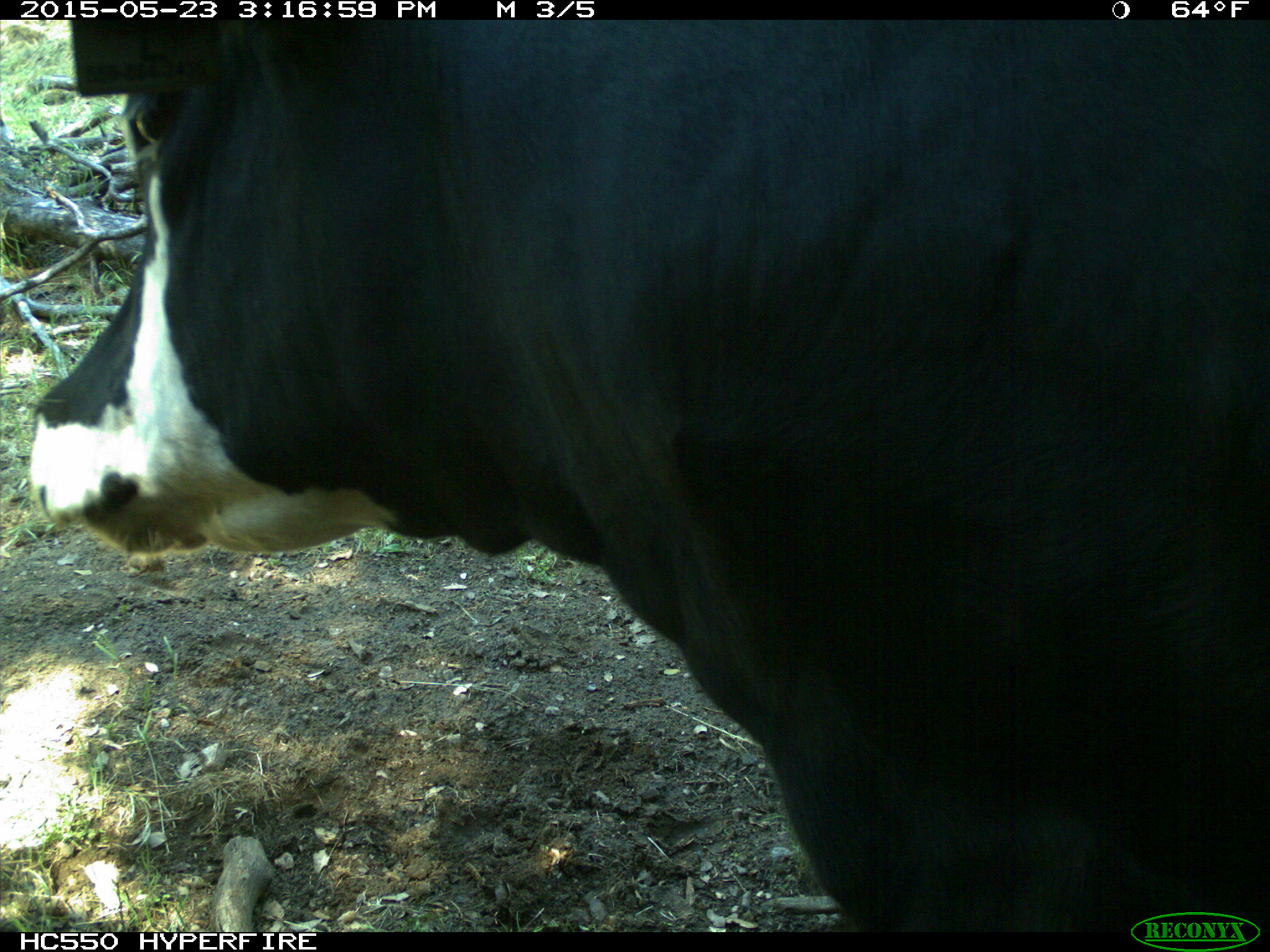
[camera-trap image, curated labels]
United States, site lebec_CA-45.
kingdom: Animalia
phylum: Chordata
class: Mammalia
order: Artiodactyla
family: Bovidae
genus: Bos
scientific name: Bos taurus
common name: domestic cow